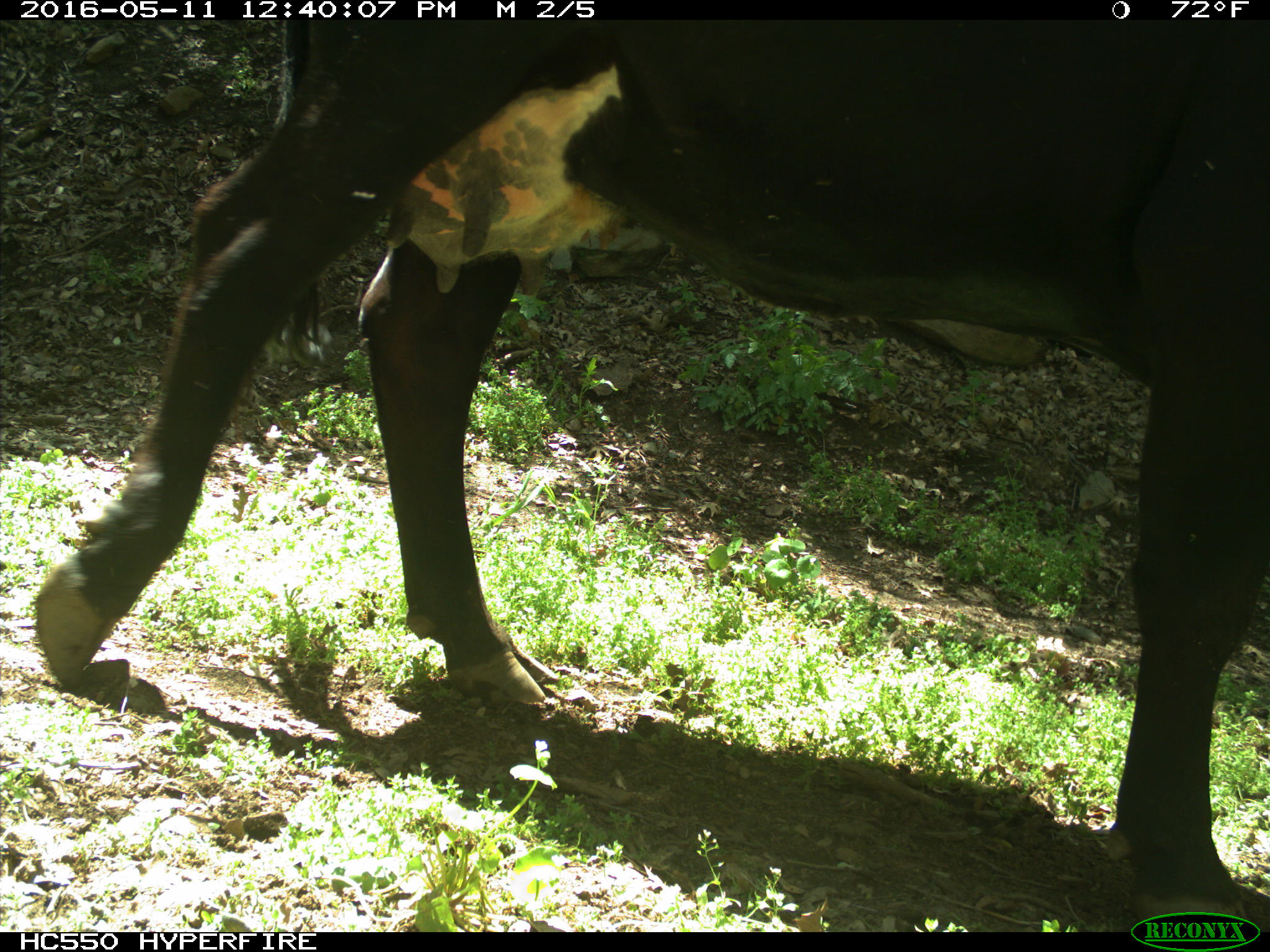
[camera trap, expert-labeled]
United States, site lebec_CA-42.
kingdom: Animalia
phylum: Chordata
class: Mammalia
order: Artiodactyla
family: Bovidae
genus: Bos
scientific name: Bos taurus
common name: domestic cow